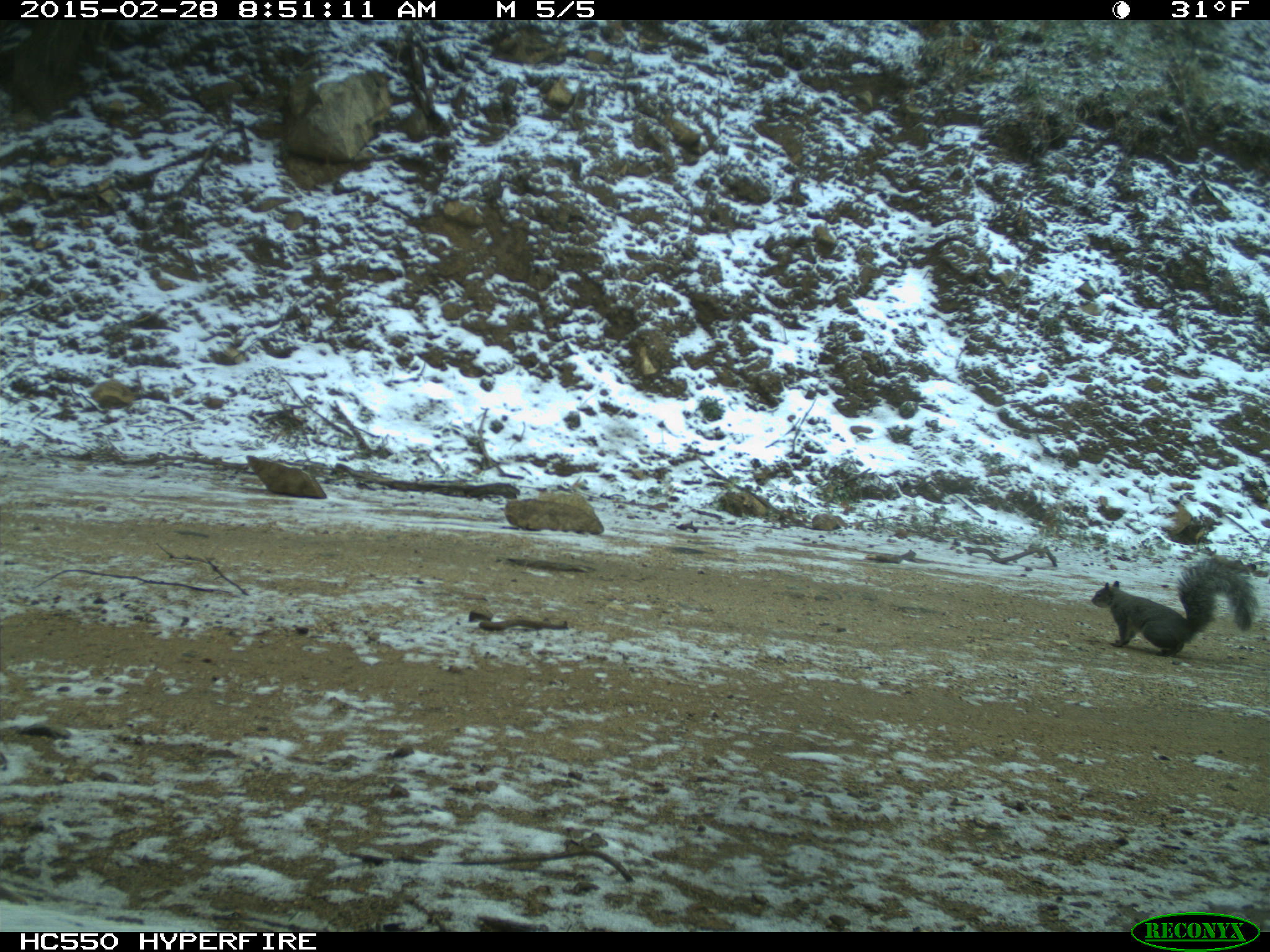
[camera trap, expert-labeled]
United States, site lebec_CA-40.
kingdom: Animalia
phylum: Chordata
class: Mammalia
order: Rodentia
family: Sciuridae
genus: Sciurus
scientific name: Sciurus carolinensis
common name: eastern gray squirrel